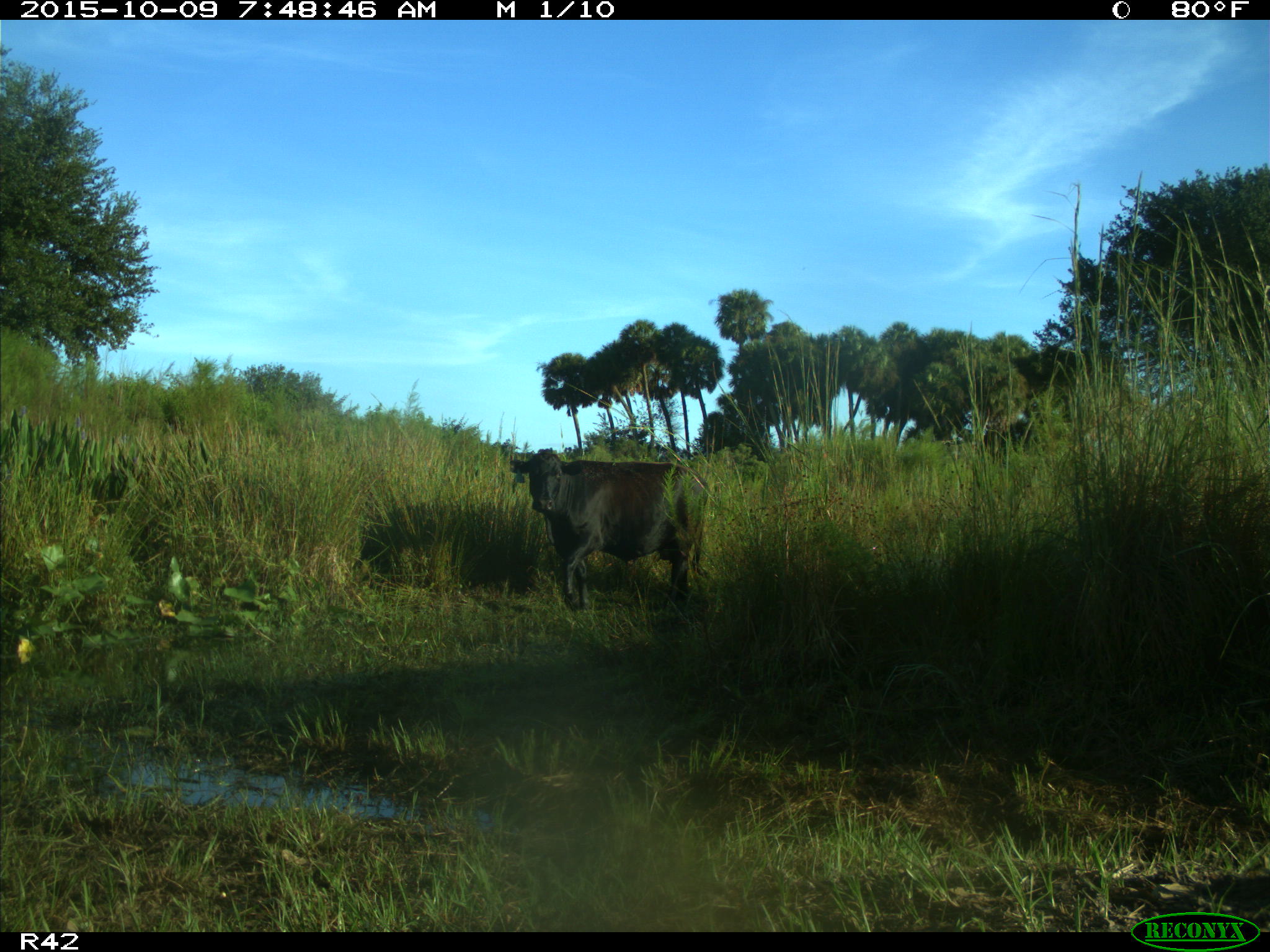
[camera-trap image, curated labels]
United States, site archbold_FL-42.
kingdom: Animalia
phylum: Chordata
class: Mammalia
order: Artiodactyla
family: Bovidae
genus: Bos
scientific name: Bos taurus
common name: domestic cow